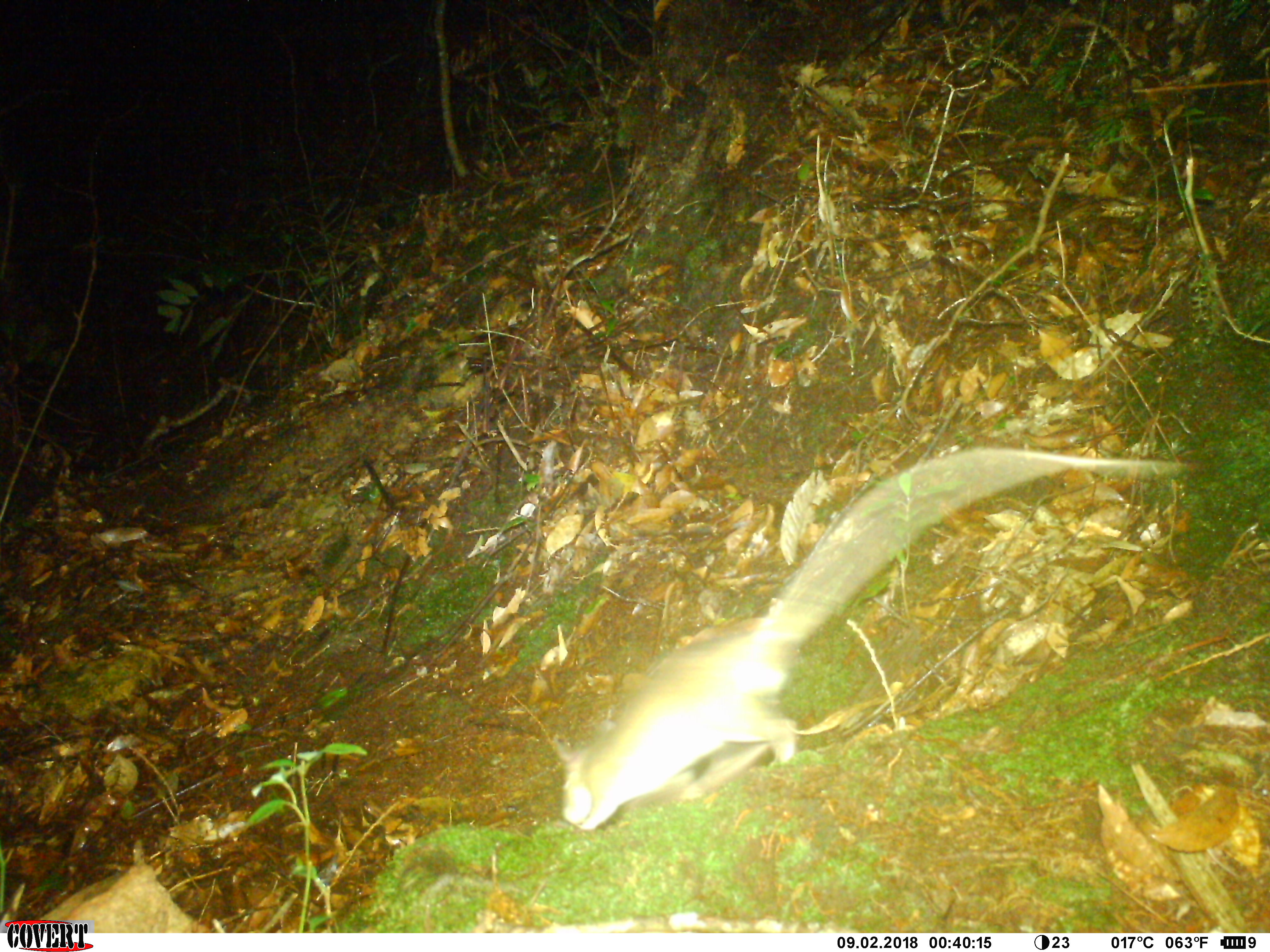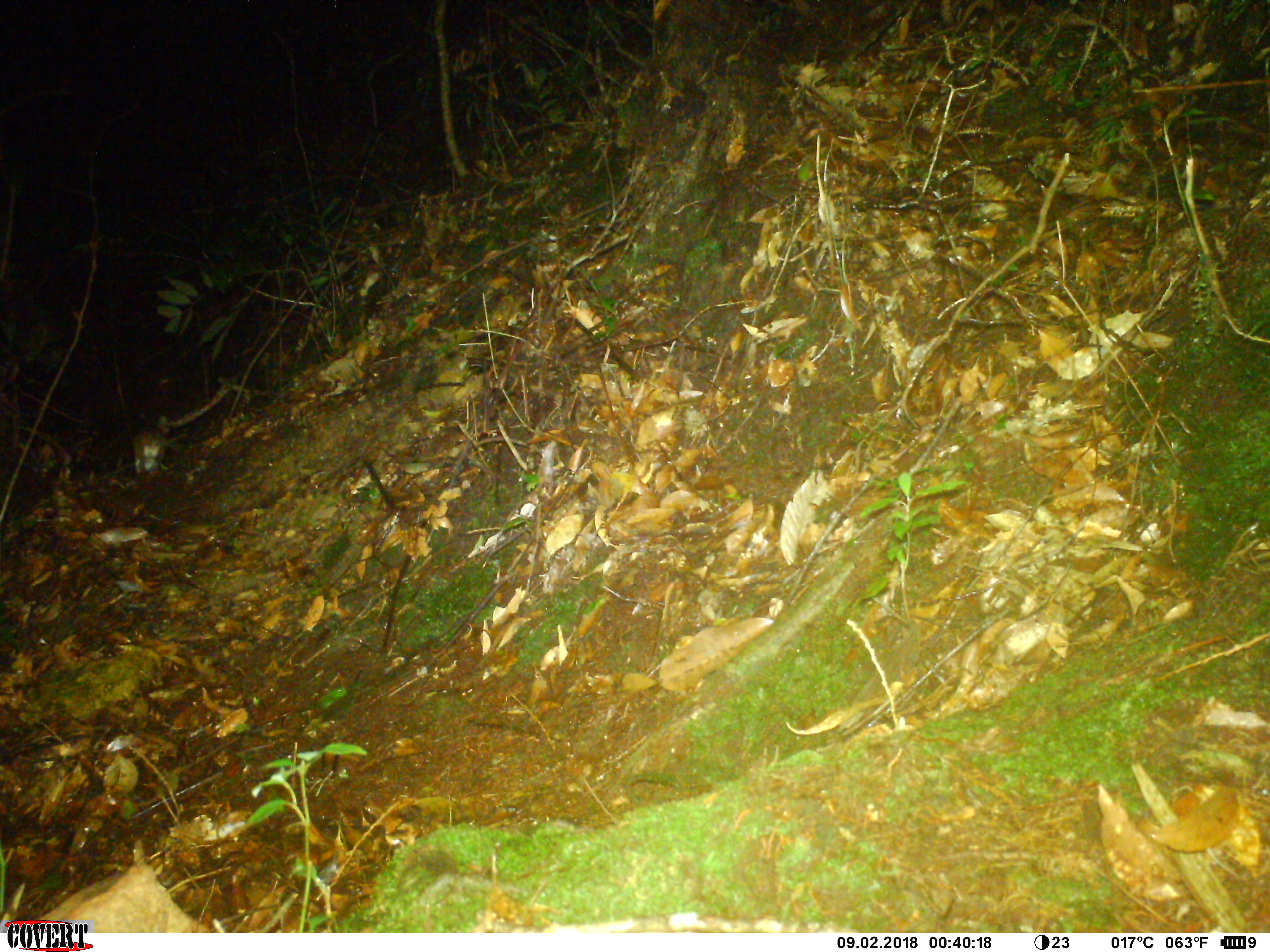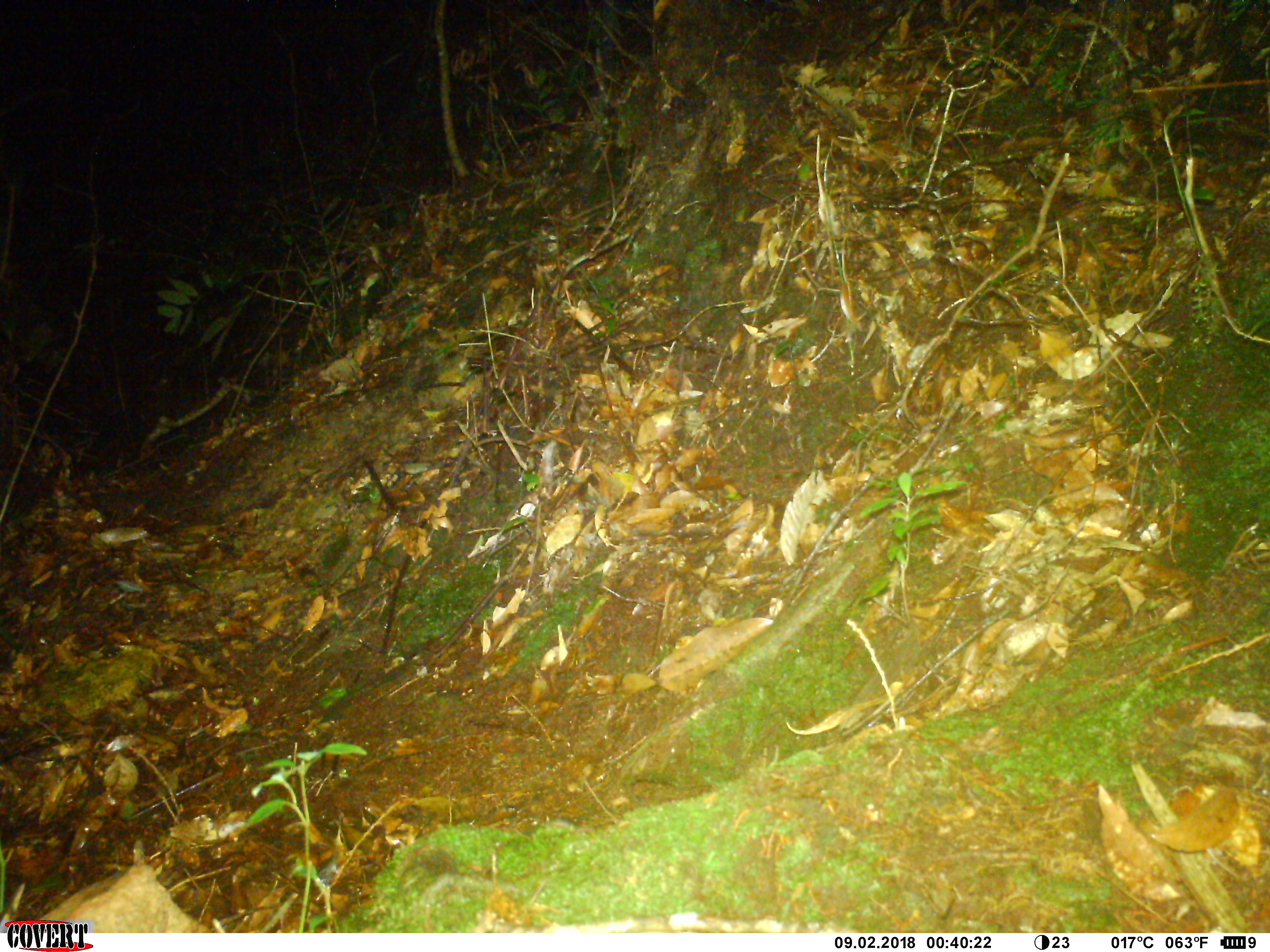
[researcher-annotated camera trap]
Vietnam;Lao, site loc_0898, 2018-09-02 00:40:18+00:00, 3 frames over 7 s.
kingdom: Animalia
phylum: Chordata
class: Mammalia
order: Rodentia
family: Muridae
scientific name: Muridae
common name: old-world mice and rats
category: unidentified murid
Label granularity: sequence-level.